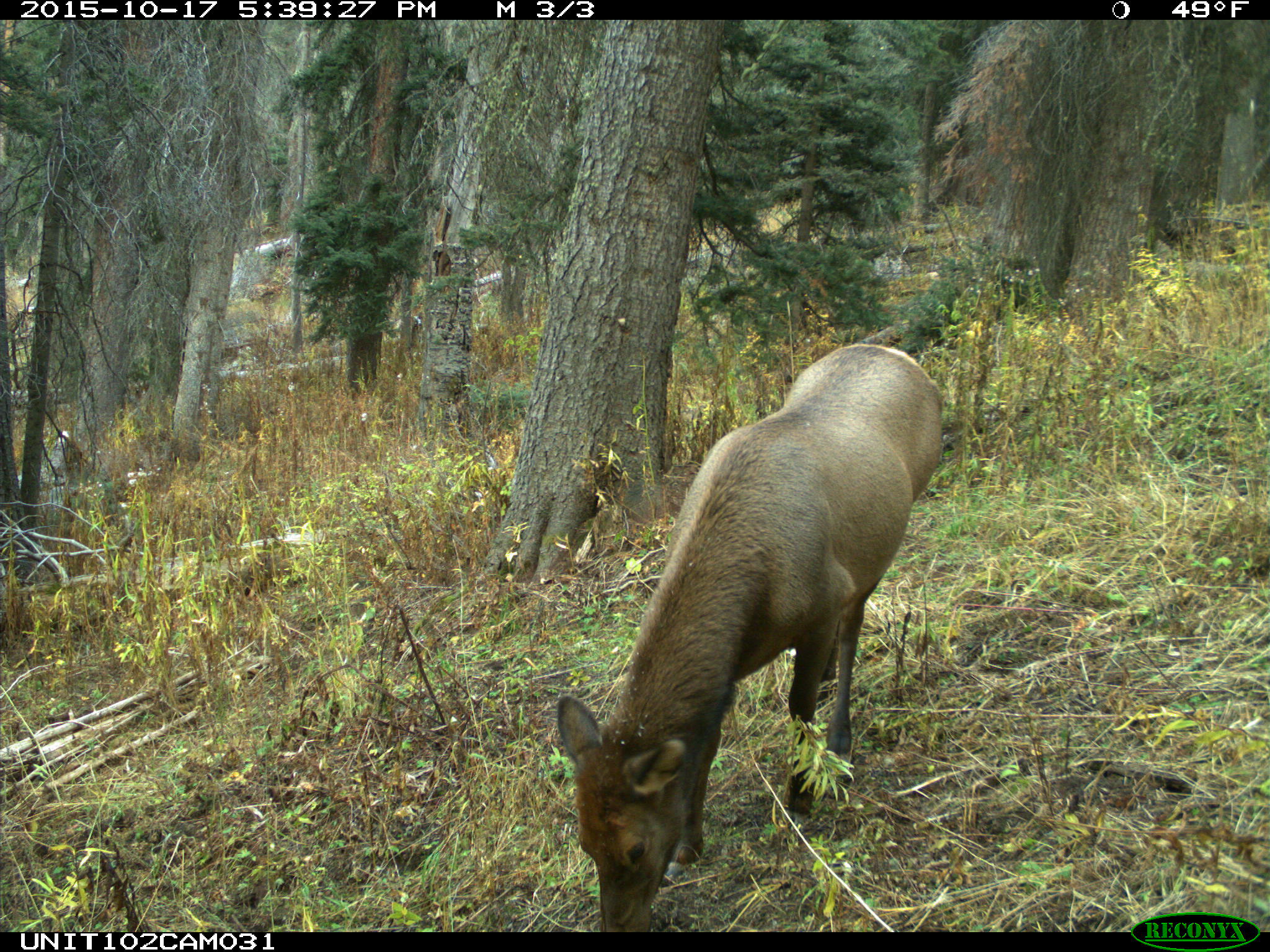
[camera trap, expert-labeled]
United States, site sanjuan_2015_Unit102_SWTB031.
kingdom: Animalia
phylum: Chordata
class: Mammalia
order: Artiodactyla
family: Cervidae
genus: Cervus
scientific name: Cervus elaphus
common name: red deer